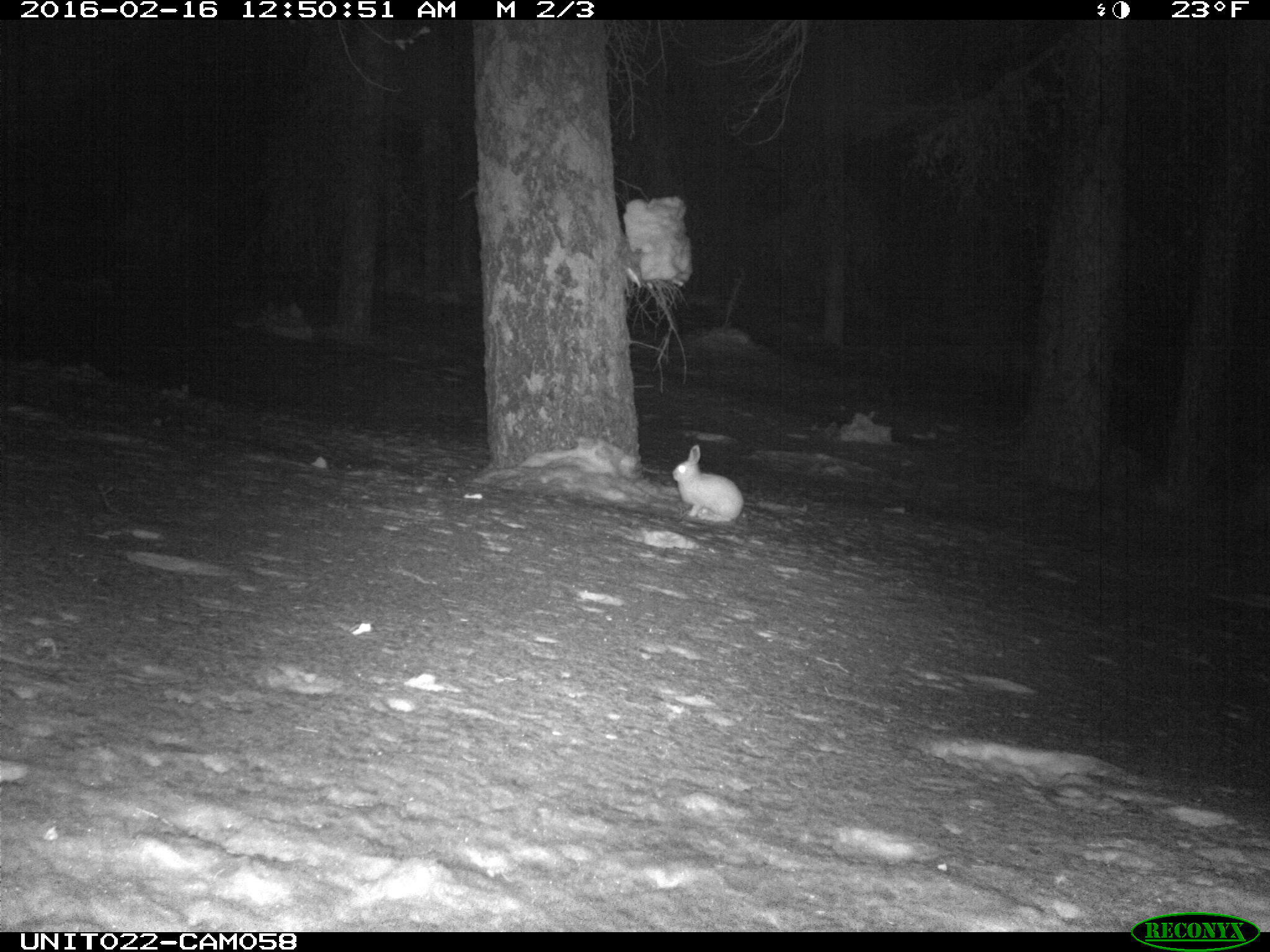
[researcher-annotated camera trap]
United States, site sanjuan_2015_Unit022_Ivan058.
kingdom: Animalia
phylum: Chordata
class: Mammalia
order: Lagomorpha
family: Leporidae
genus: Lepus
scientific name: Lepus americanus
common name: snowshoe hare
Lepus americanus (snowshoe hare).